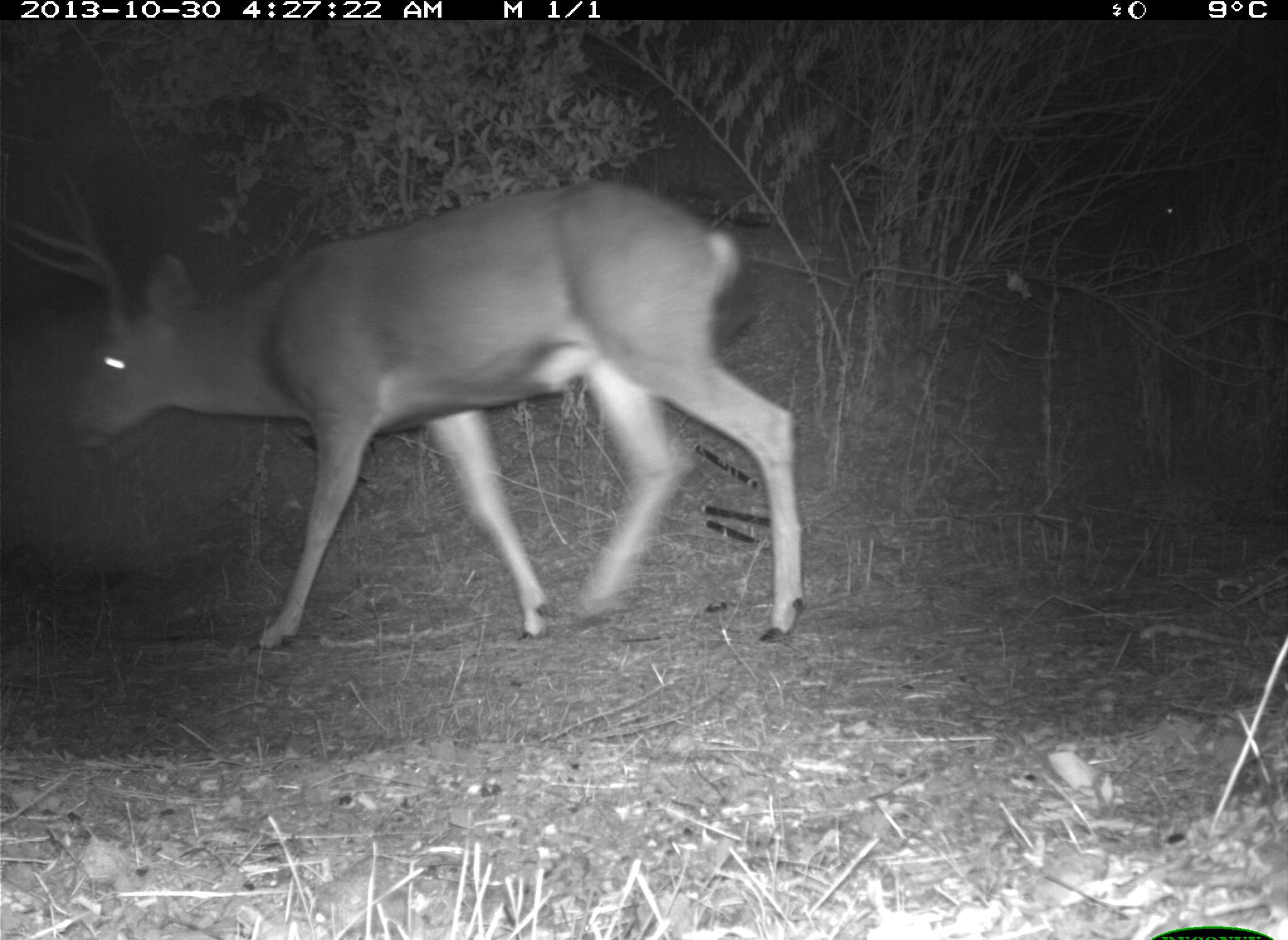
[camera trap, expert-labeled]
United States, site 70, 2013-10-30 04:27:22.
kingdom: Animalia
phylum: Chordata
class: Mammalia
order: Artiodactyla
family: Cervidae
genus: Odocoileus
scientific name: Odocoileus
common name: deer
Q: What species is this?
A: Deer (Odocoileus).